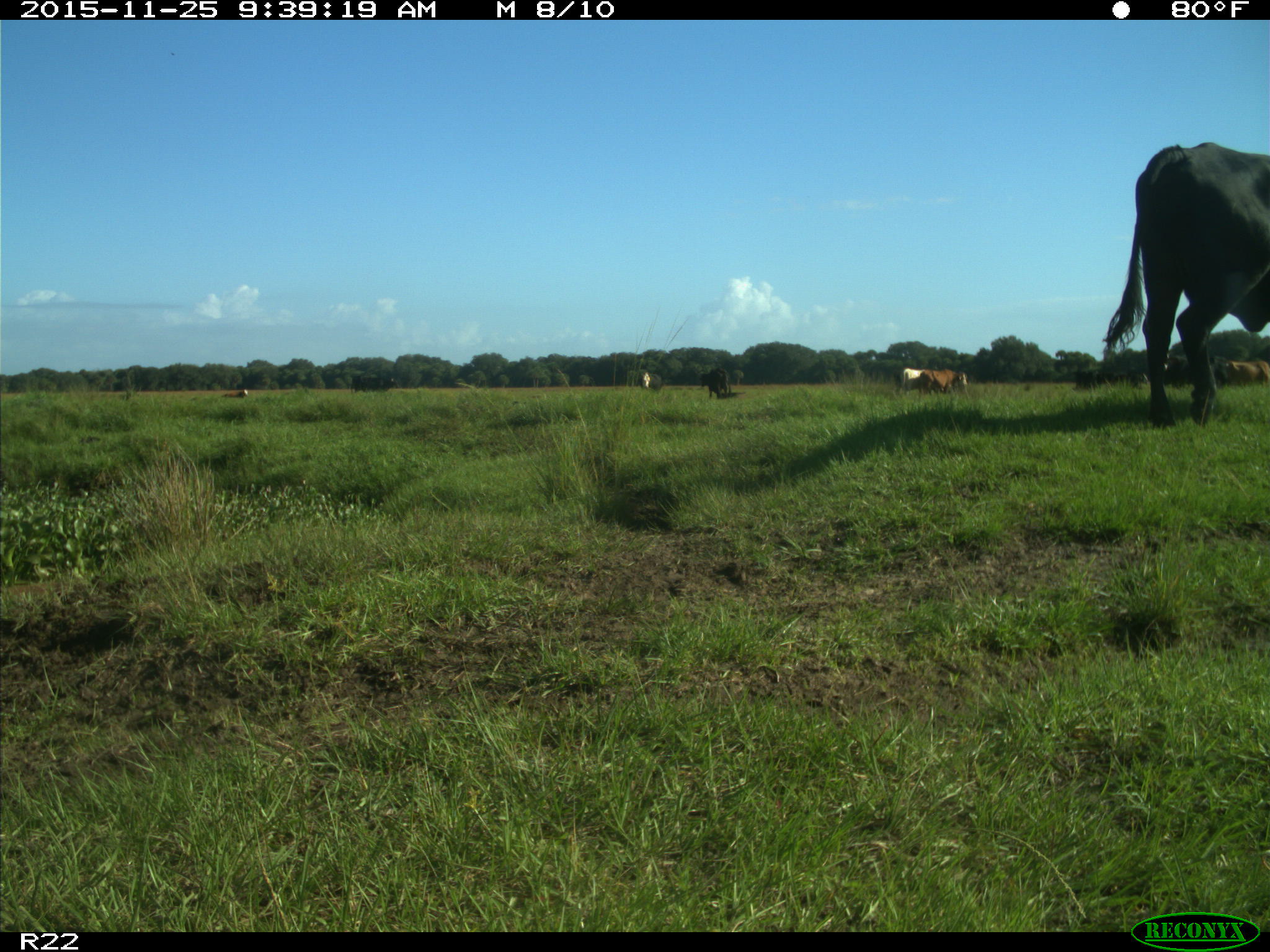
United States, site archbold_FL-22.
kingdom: Animalia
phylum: Chordata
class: Mammalia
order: Artiodactyla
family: Bovidae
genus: Bos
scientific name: Bos taurus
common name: domestic cow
Bos taurus (domestic cow).